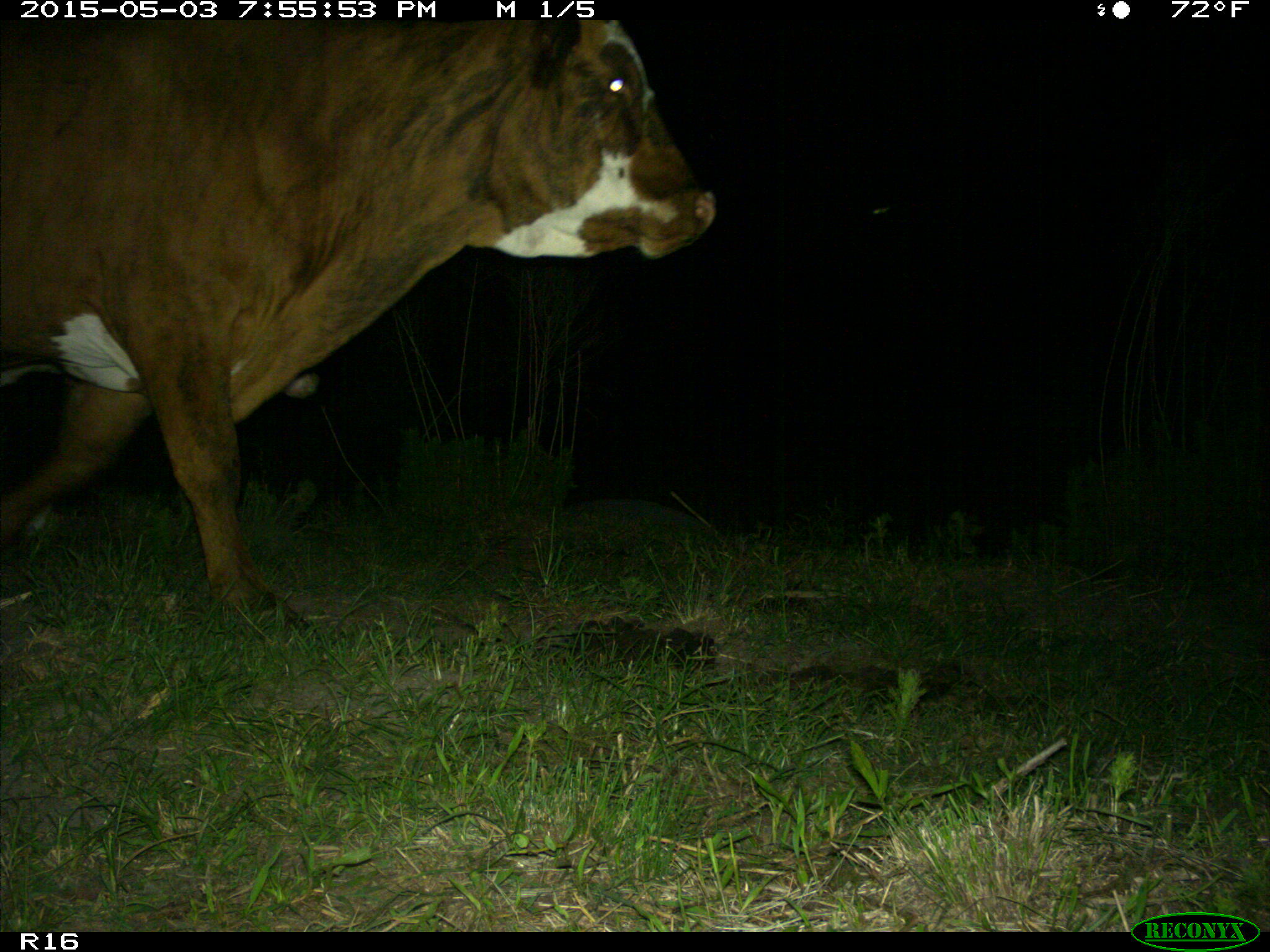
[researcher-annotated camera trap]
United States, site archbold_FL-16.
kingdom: Animalia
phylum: Chordata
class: Mammalia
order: Artiodactyla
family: Bovidae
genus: Bos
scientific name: Bos taurus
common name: domestic cow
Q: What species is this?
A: Bos taurus (domestic cow).